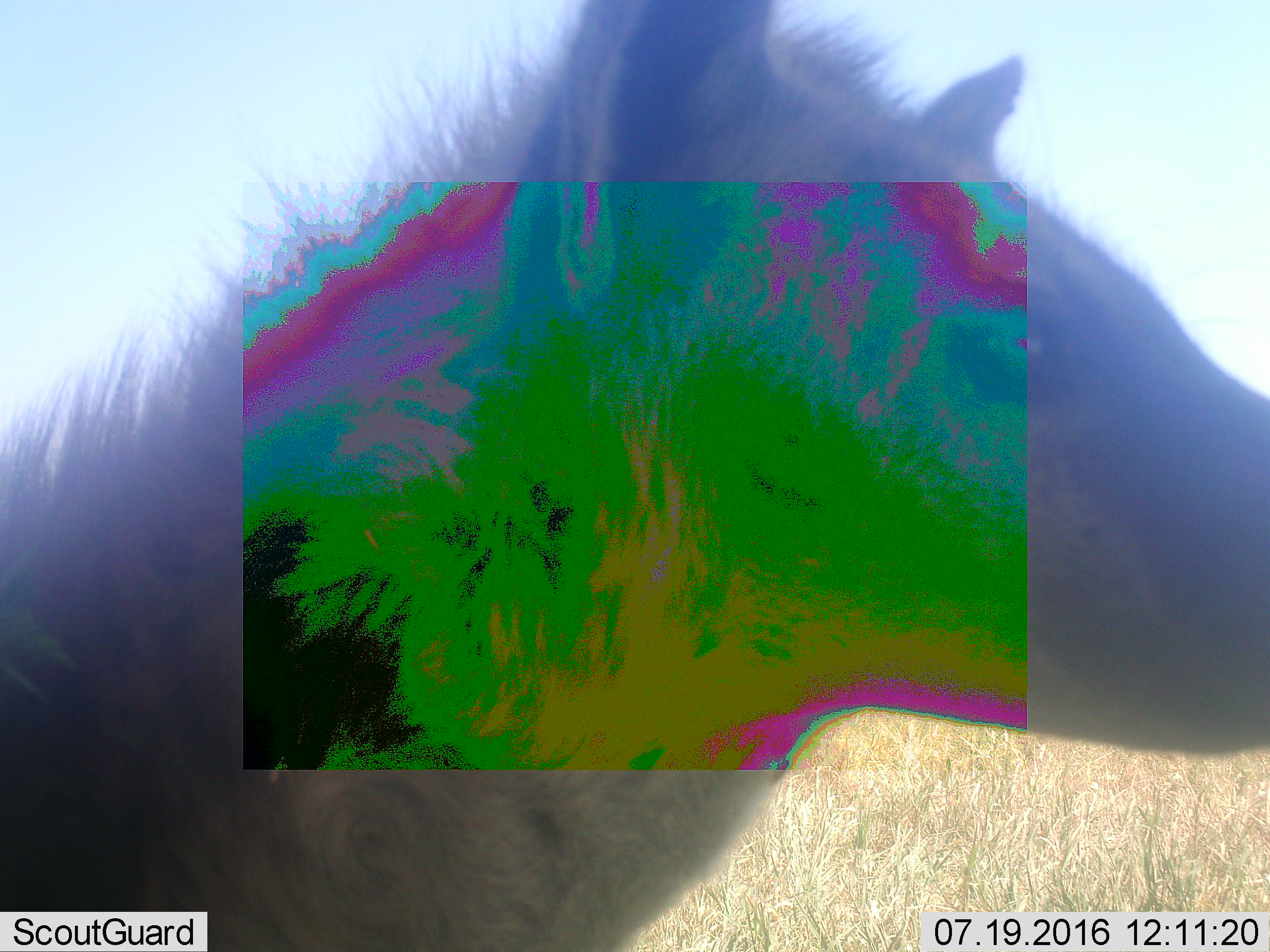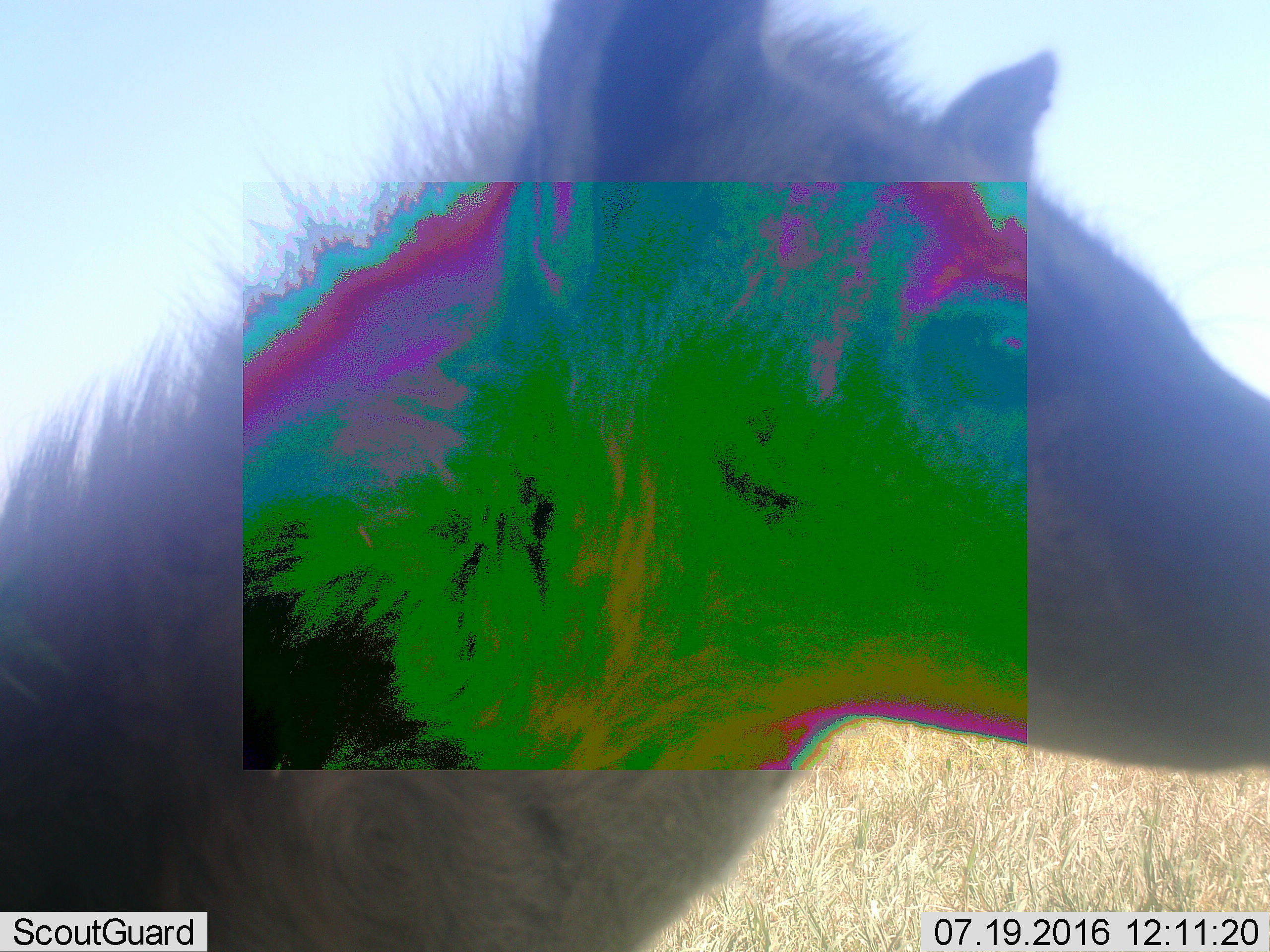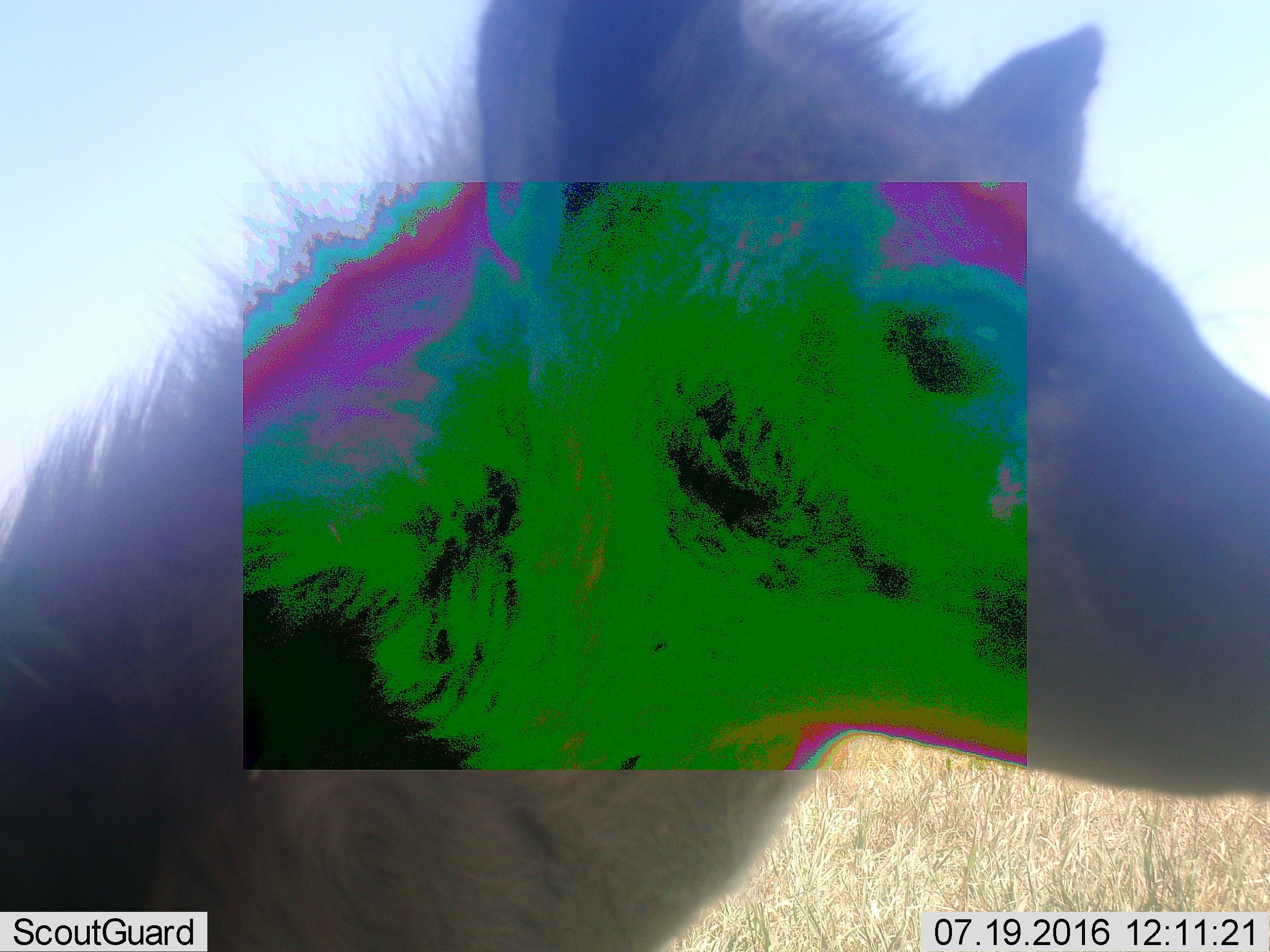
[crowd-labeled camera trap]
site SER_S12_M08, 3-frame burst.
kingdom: Animalia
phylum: Chordata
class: Mammalia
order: Carnivora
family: Hyaenidae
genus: Crocuta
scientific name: Crocuta crocuta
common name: spotted hyena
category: hyenaspotted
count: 1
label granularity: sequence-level